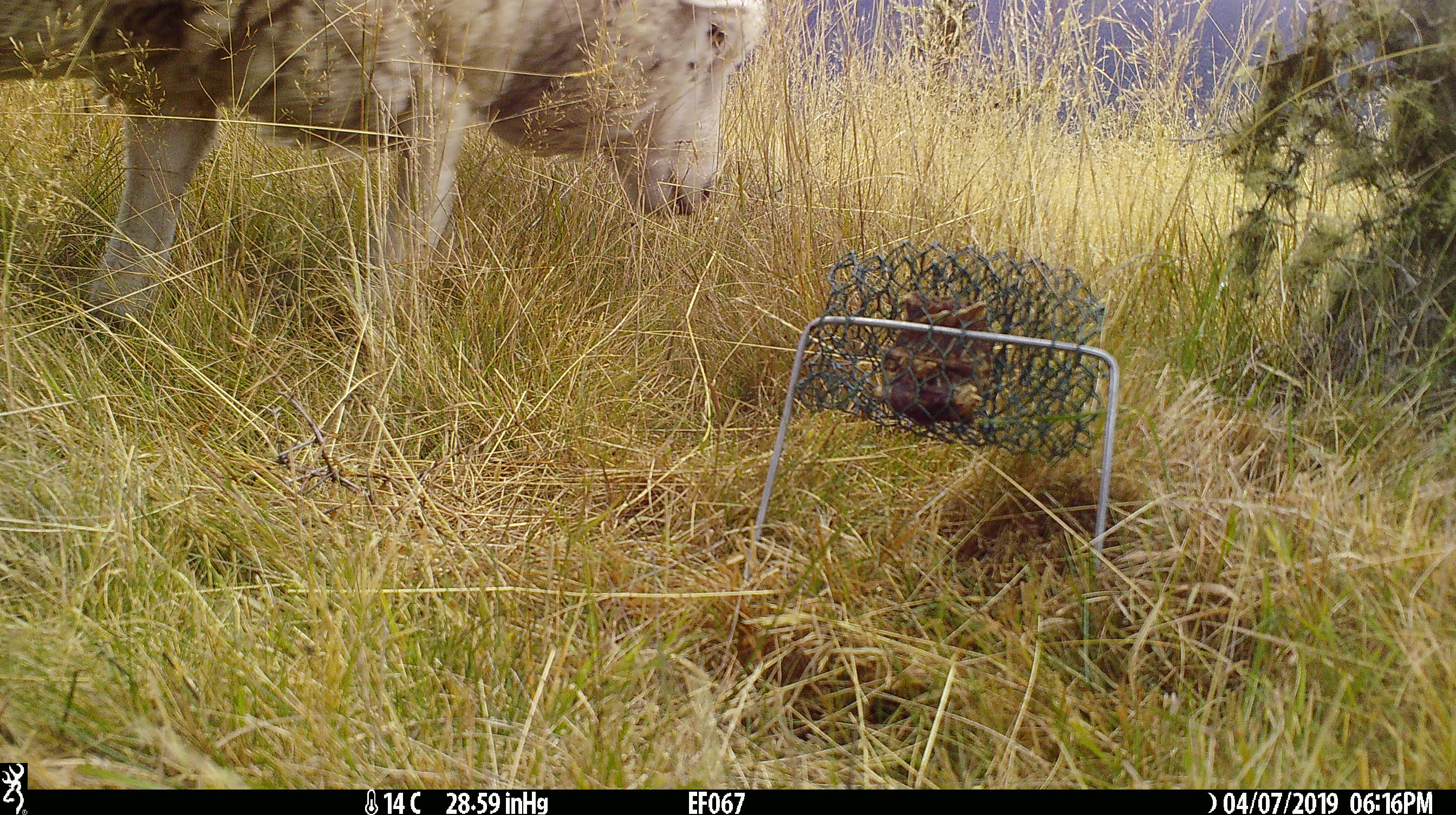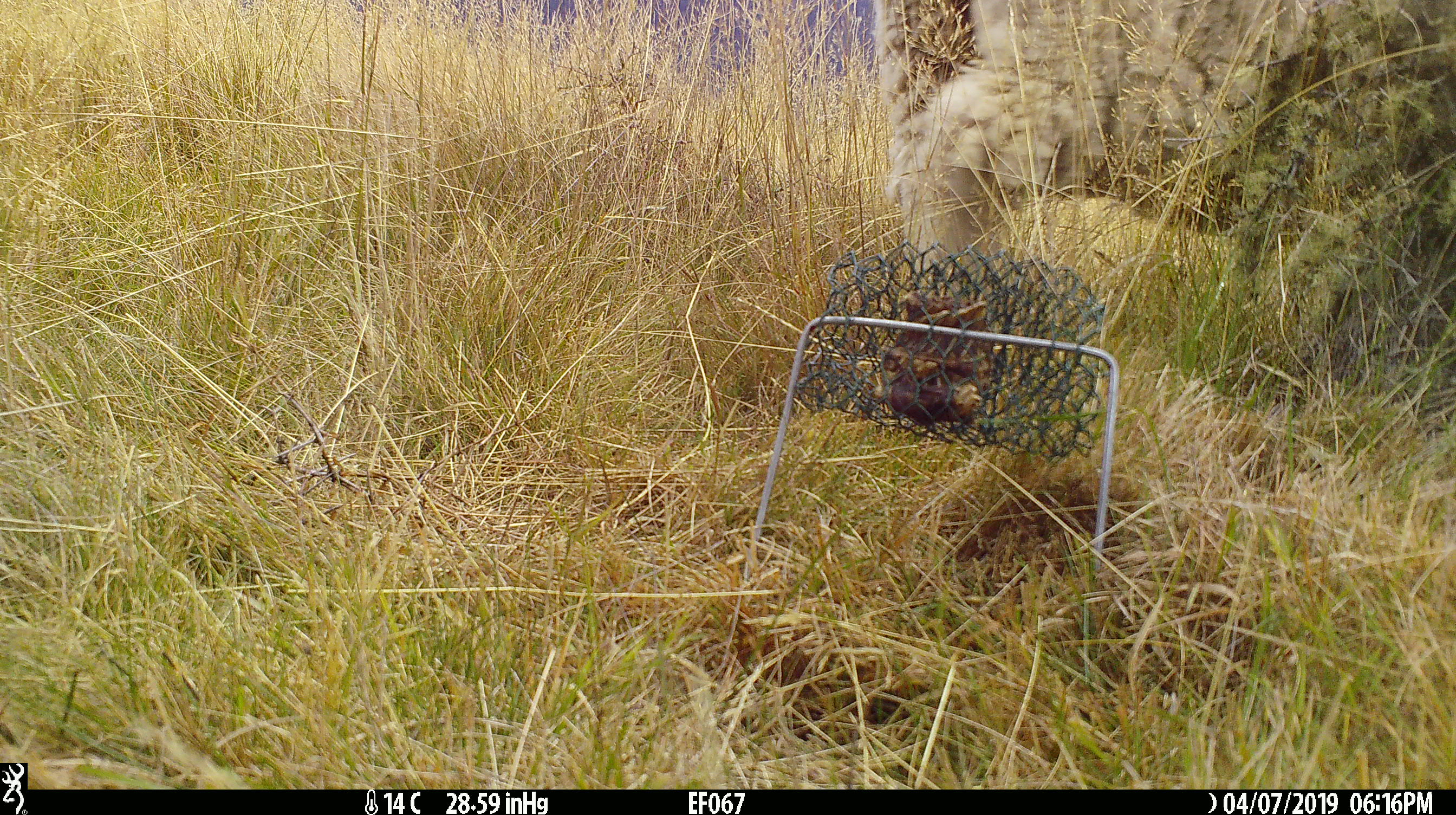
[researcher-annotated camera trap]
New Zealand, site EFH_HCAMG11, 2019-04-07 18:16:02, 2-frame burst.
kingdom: Animalia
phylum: Chordata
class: Mammalia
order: Artiodactyla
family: Bovidae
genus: Ovis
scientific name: Ovis aries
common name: domestic sheep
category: sheep